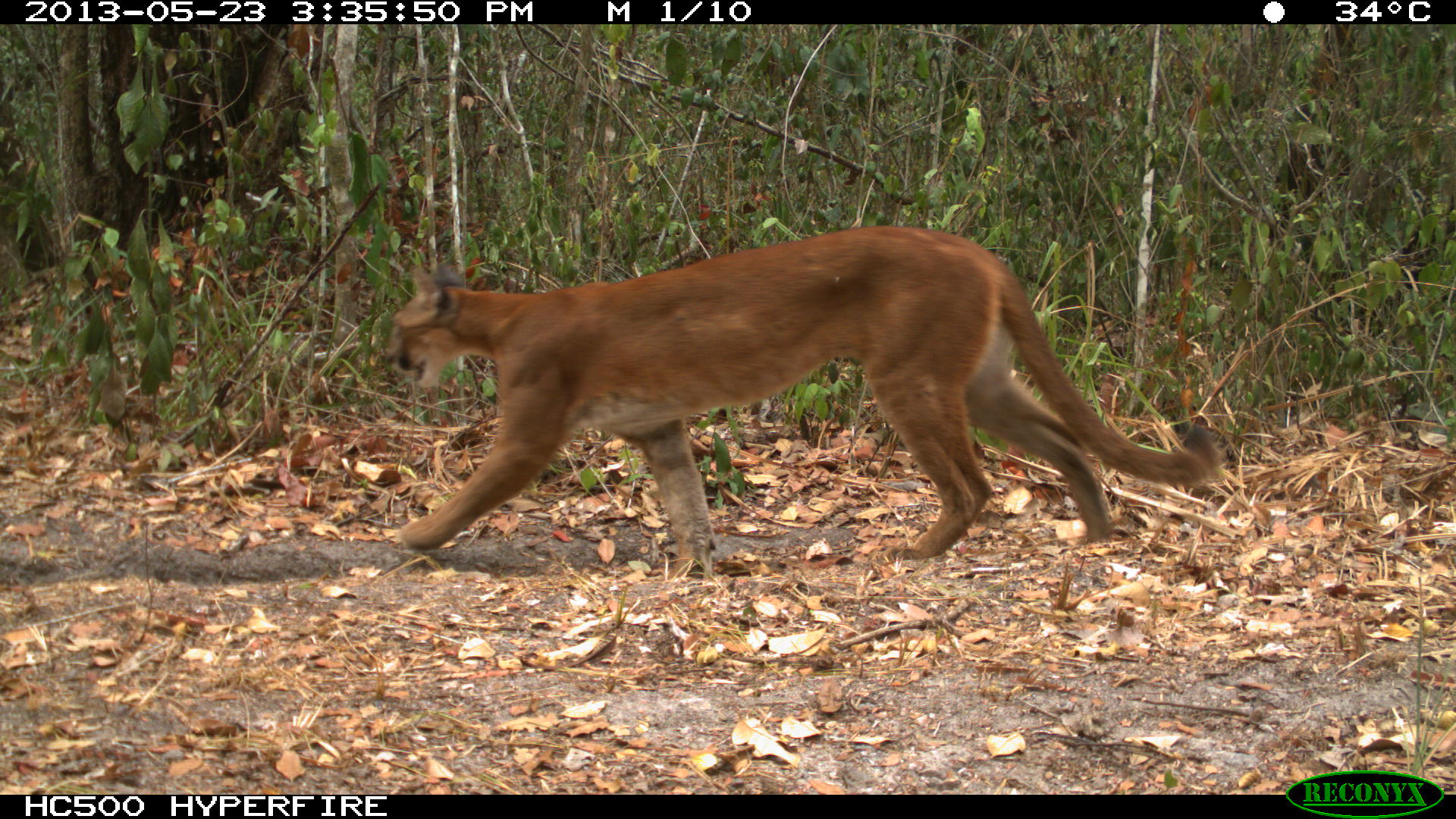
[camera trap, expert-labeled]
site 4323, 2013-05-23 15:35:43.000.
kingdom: Animalia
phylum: Chordata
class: Mammalia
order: Carnivora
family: Felidae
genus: Puma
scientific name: Puma concolor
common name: mountain lion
Puma concolor (mountain lion), count 1, sex female.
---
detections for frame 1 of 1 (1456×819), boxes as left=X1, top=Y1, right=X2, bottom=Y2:
puma concolor: left=374, top=224, right=1223, bottom=575